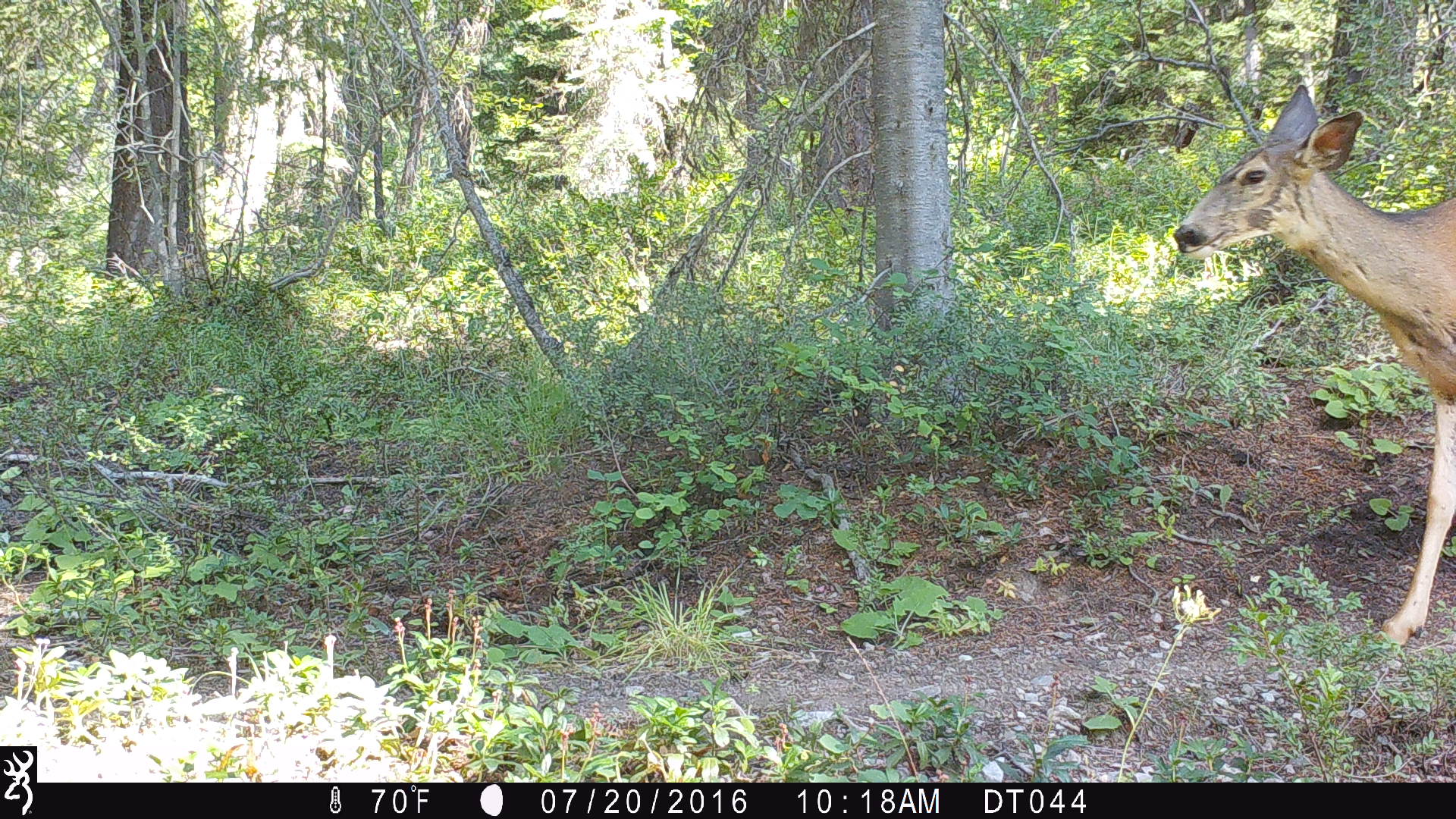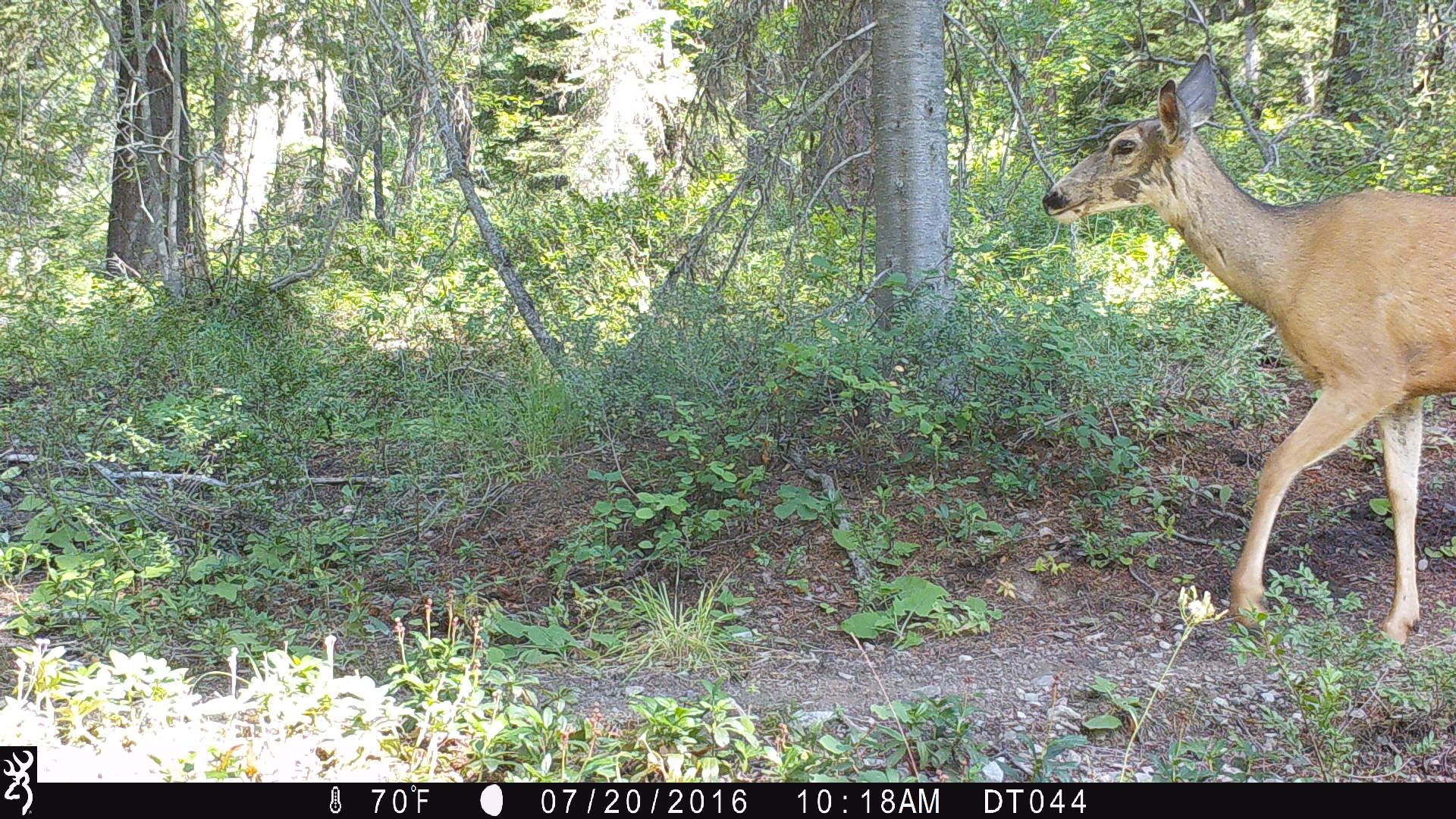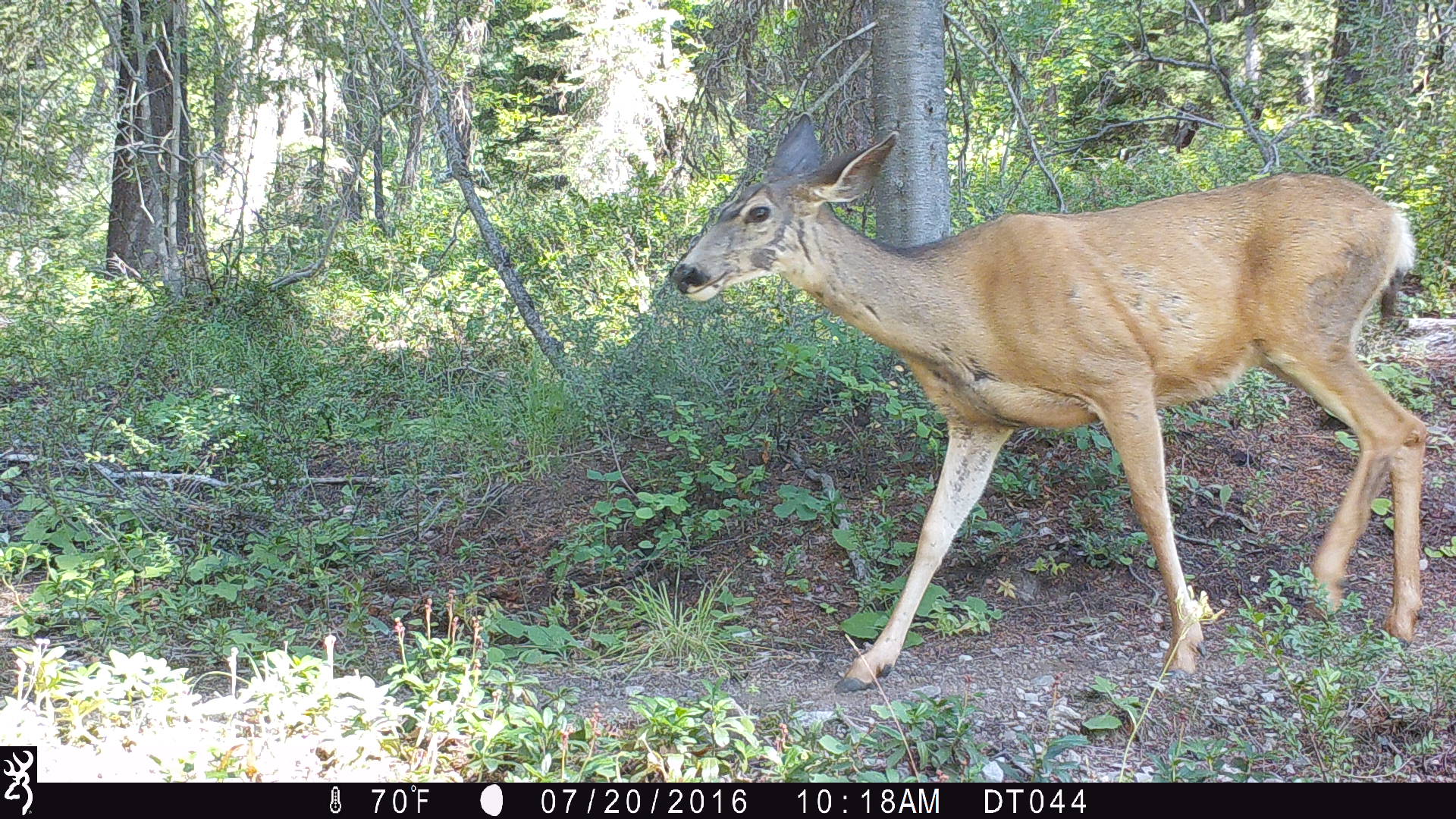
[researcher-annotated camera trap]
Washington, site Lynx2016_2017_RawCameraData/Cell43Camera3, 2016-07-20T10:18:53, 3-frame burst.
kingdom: Animalia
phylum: Chordata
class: Mammalia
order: Artiodactyla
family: Cervidae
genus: Odocoileus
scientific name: Odocoileus hemionus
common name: mule deer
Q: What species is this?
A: Odocoileus hemionus (mule deer).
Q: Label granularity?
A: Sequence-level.